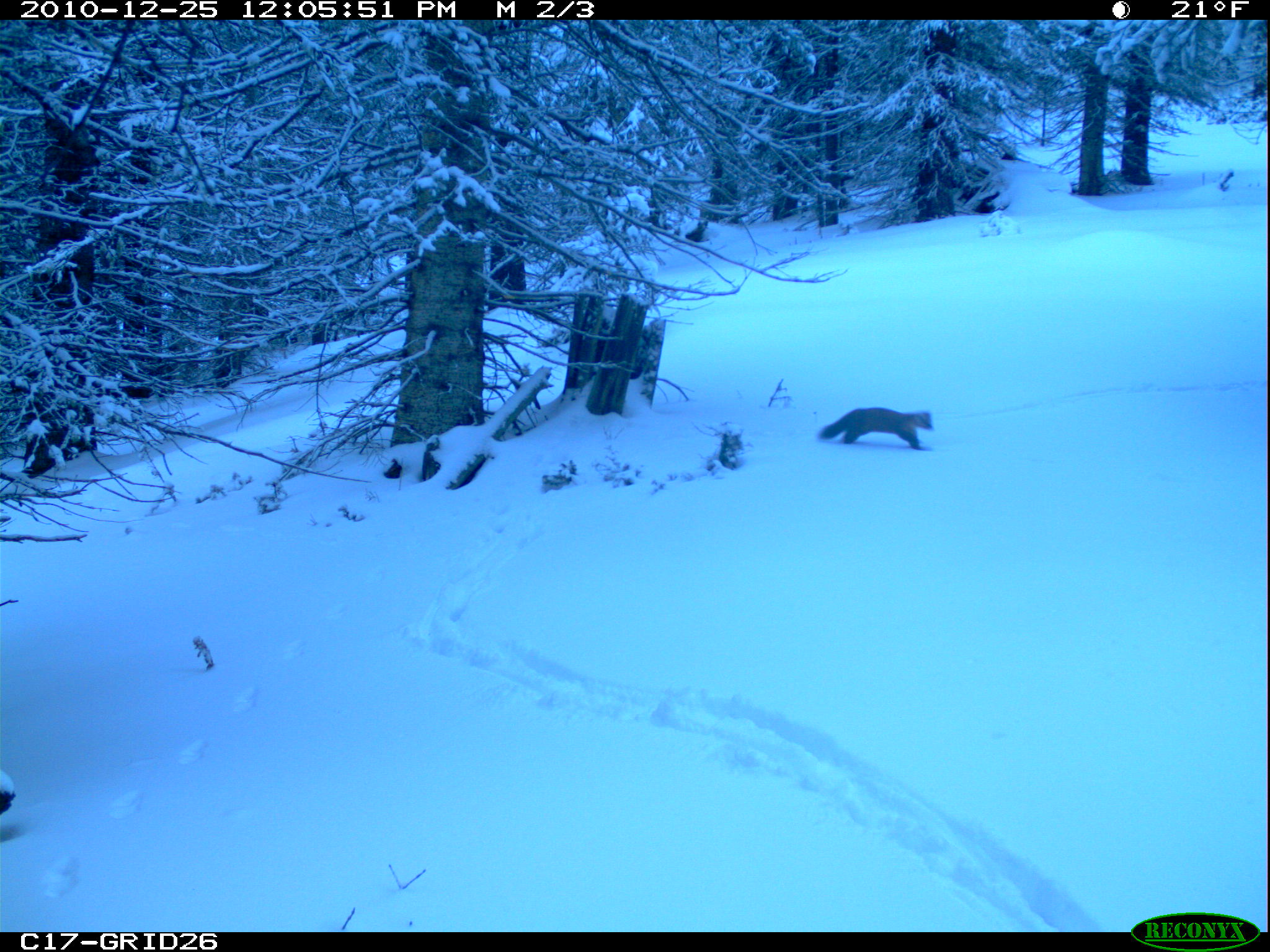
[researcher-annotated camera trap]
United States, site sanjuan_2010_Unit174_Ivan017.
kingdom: Animalia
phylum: Chordata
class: Mammalia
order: Carnivora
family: Mustelidae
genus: Martes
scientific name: Martes americana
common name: american marten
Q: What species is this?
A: Martes americana (american marten).